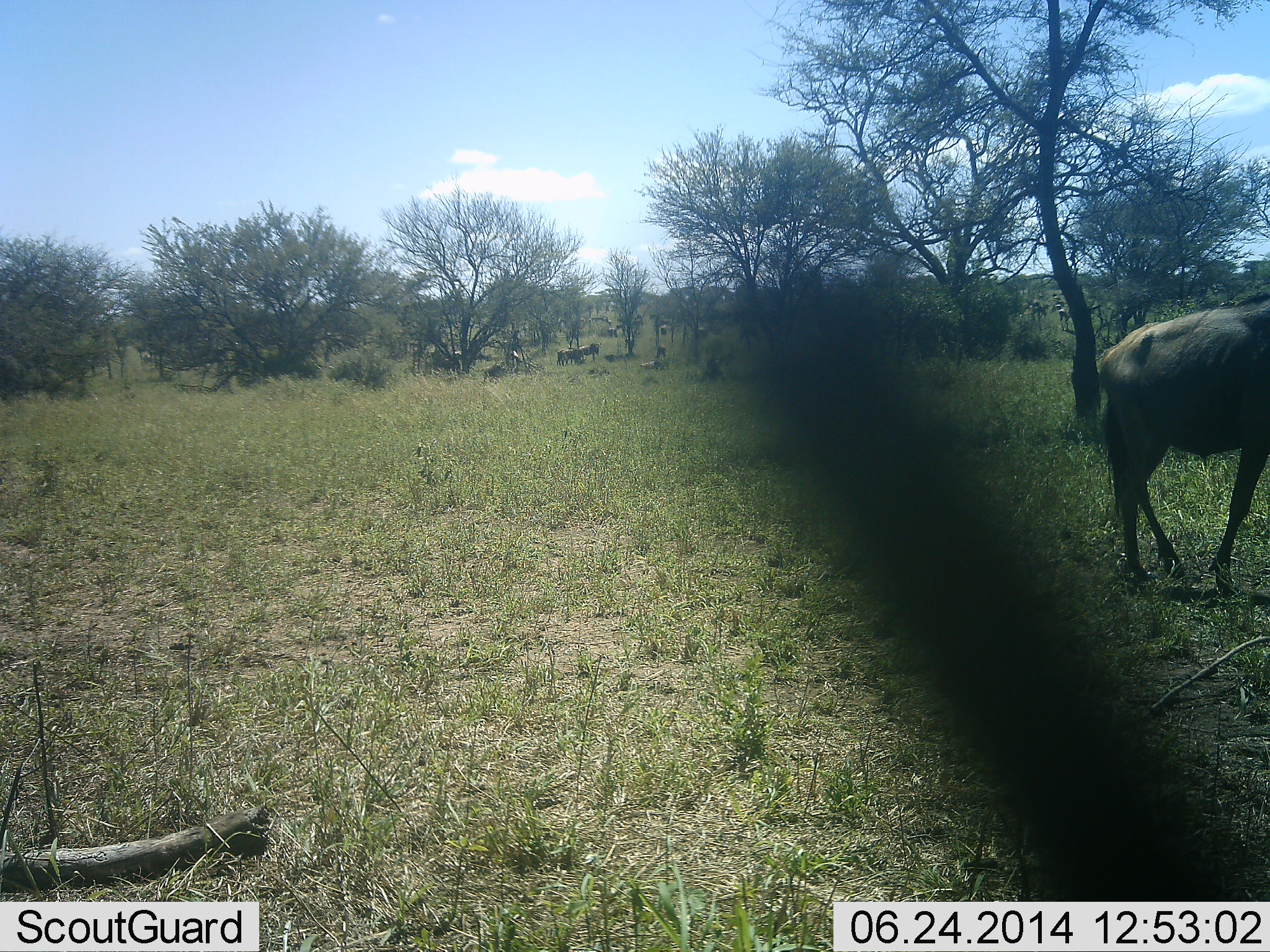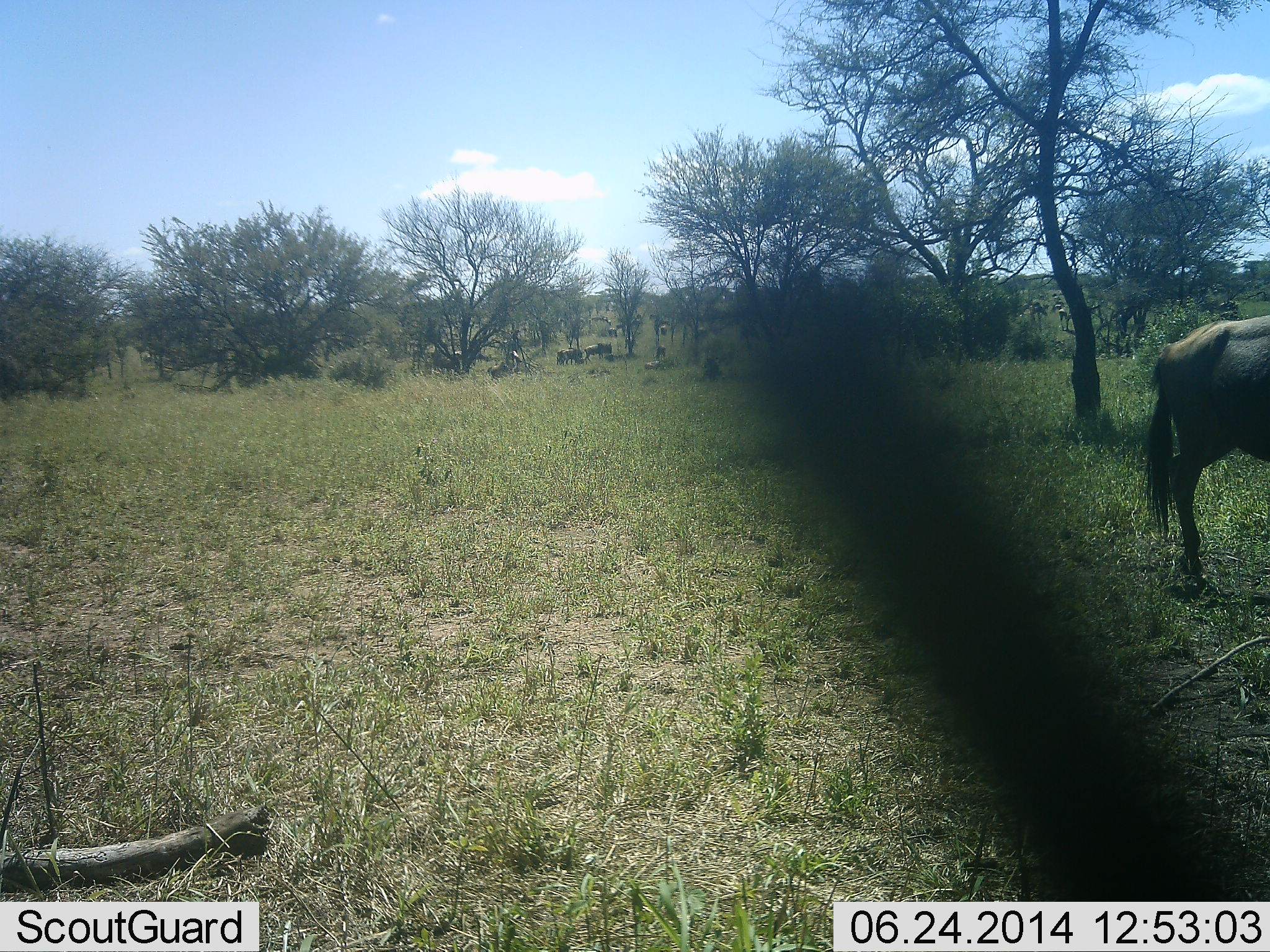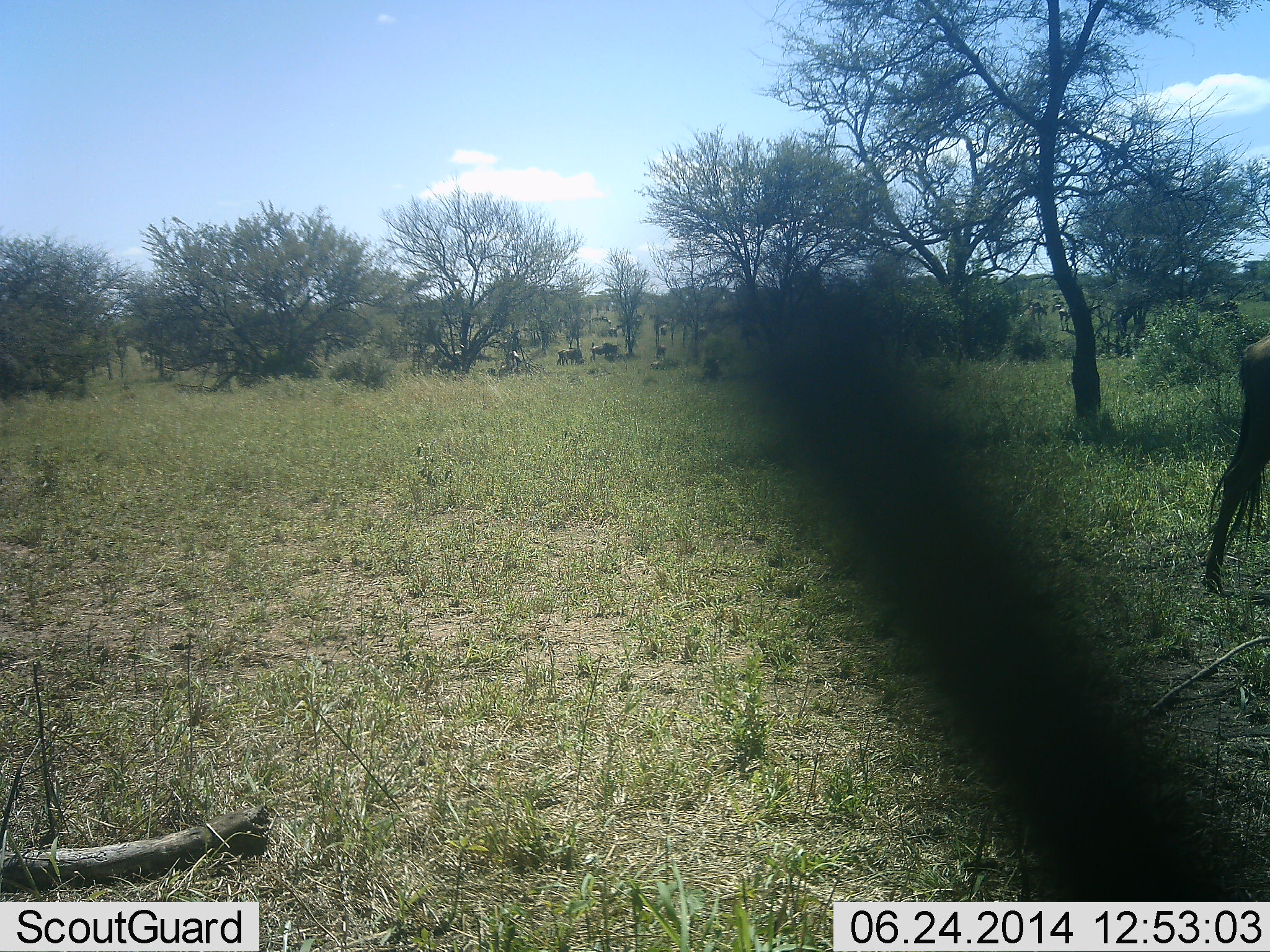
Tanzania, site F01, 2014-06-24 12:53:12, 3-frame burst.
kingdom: Animalia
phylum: Chordata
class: Mammalia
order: Artiodactyla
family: Bovidae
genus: Connochaetes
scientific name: Connochaetes taurinus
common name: blue wildebeest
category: wildebeest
Wildebeest (blue wildebeest) (Connochaetes taurinus), count 4. Behavior (volunteer vote fractions): standing 30%, resting 0%, moving 90%, interacting 0%. Young present (vote fraction): 0%. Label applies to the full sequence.